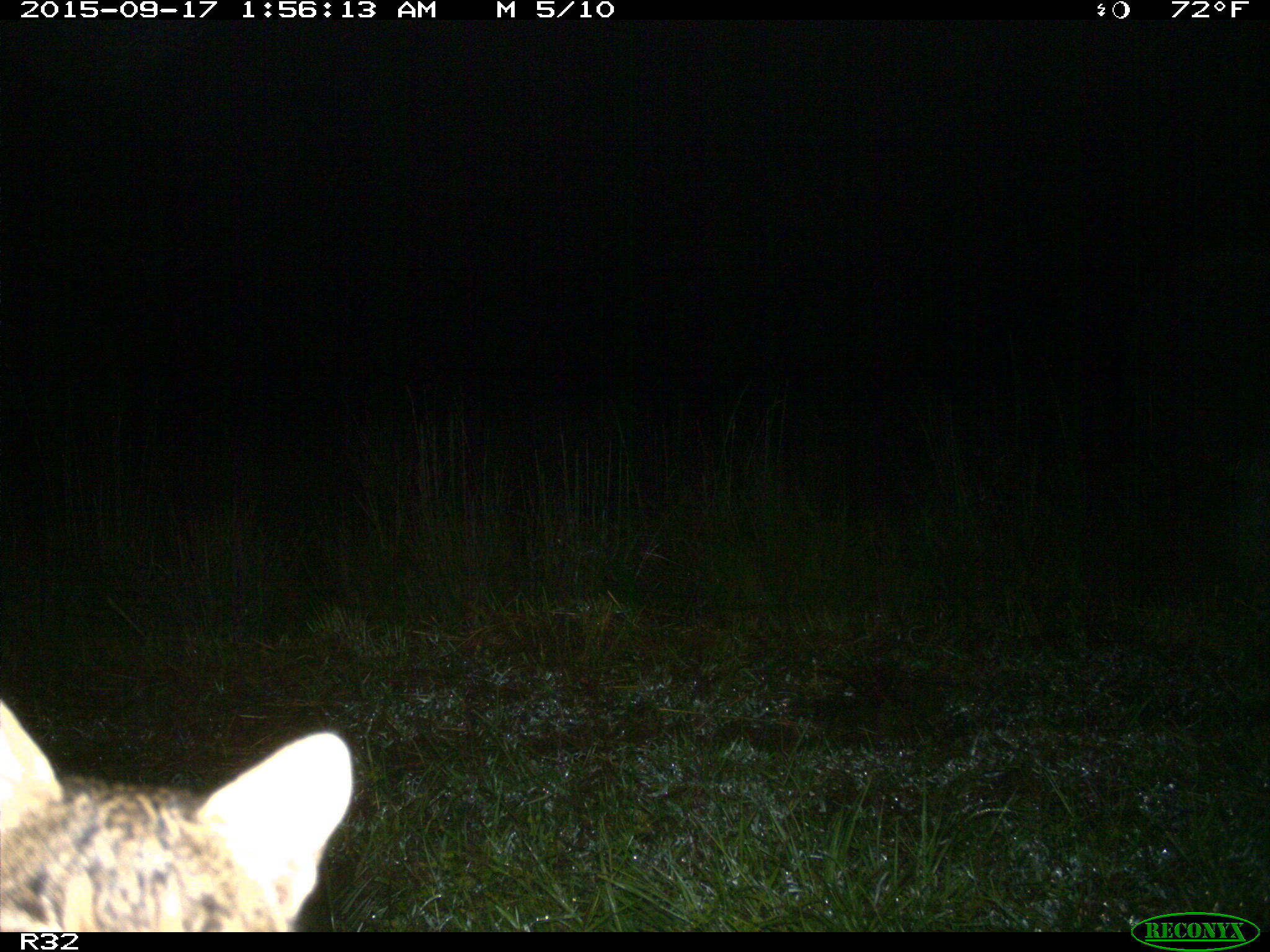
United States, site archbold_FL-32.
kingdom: Animalia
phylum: Chordata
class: Mammalia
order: Carnivora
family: Felidae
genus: Lynx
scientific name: Lynx rufus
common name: bobcat